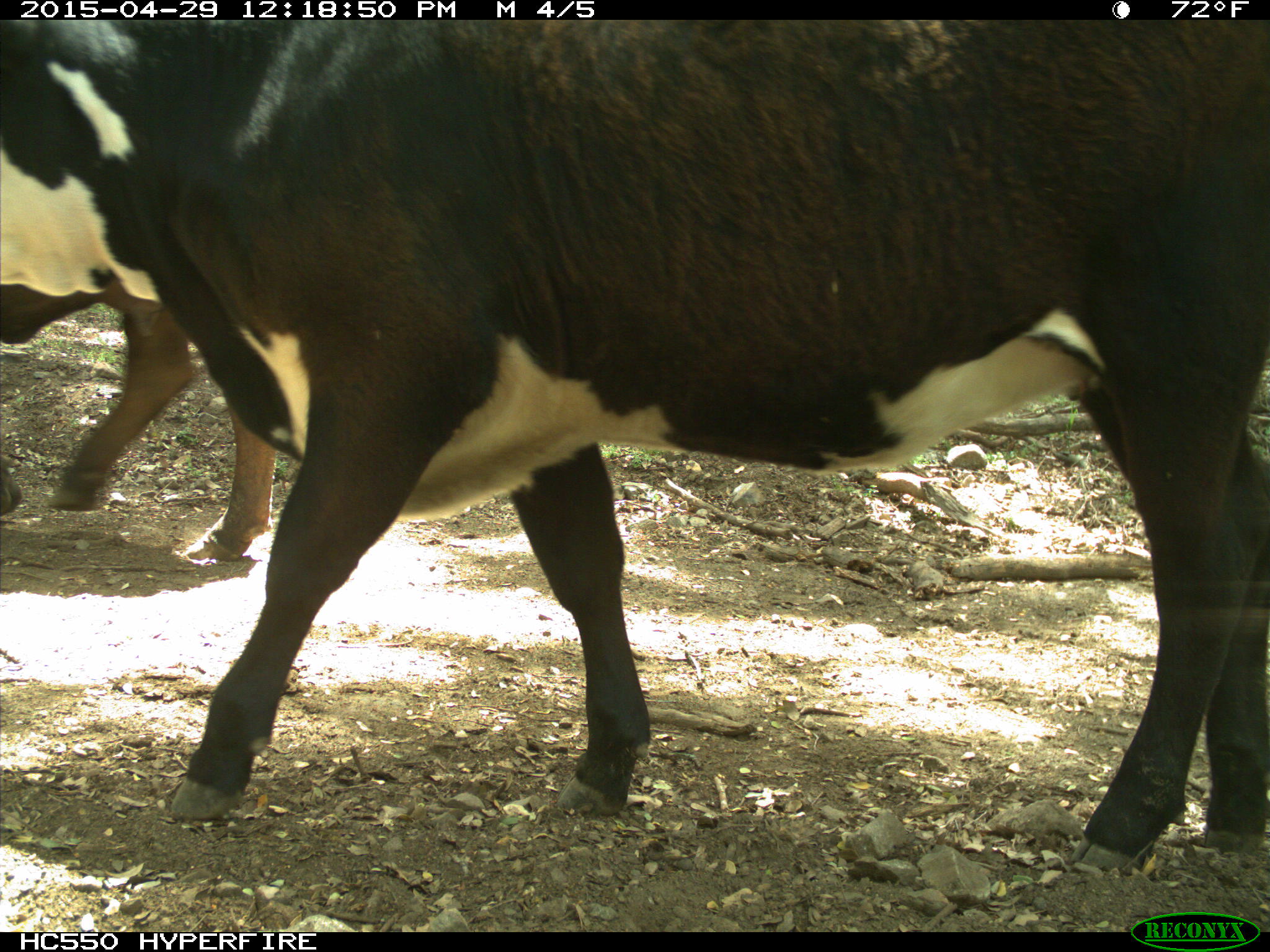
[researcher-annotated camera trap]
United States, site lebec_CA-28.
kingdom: Animalia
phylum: Chordata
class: Mammalia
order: Artiodactyla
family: Bovidae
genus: Bos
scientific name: Bos taurus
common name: domestic cow